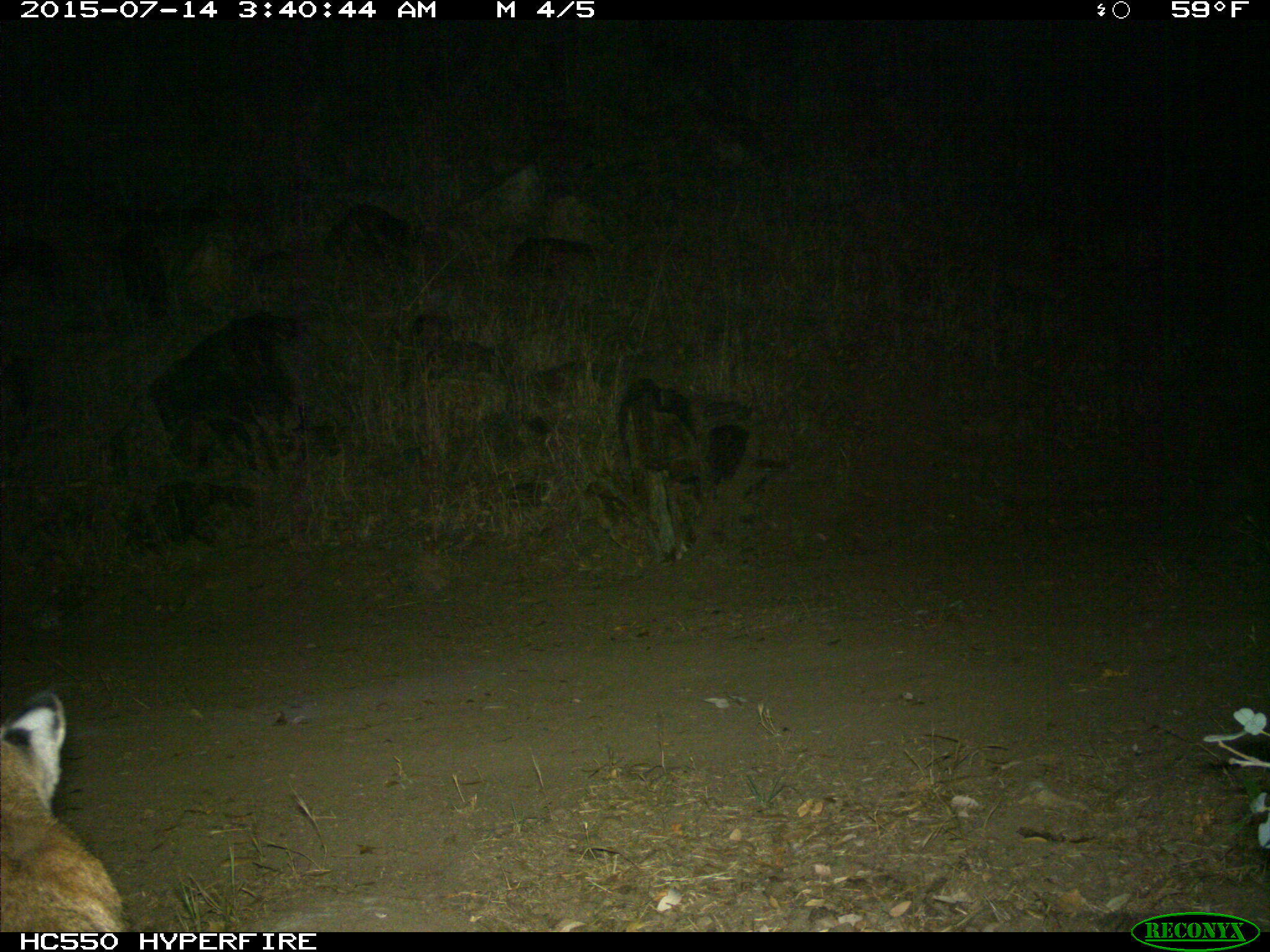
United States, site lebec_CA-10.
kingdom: Animalia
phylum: Chordata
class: Mammalia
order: Carnivora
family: Felidae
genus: Lynx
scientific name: Lynx rufus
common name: bobcat